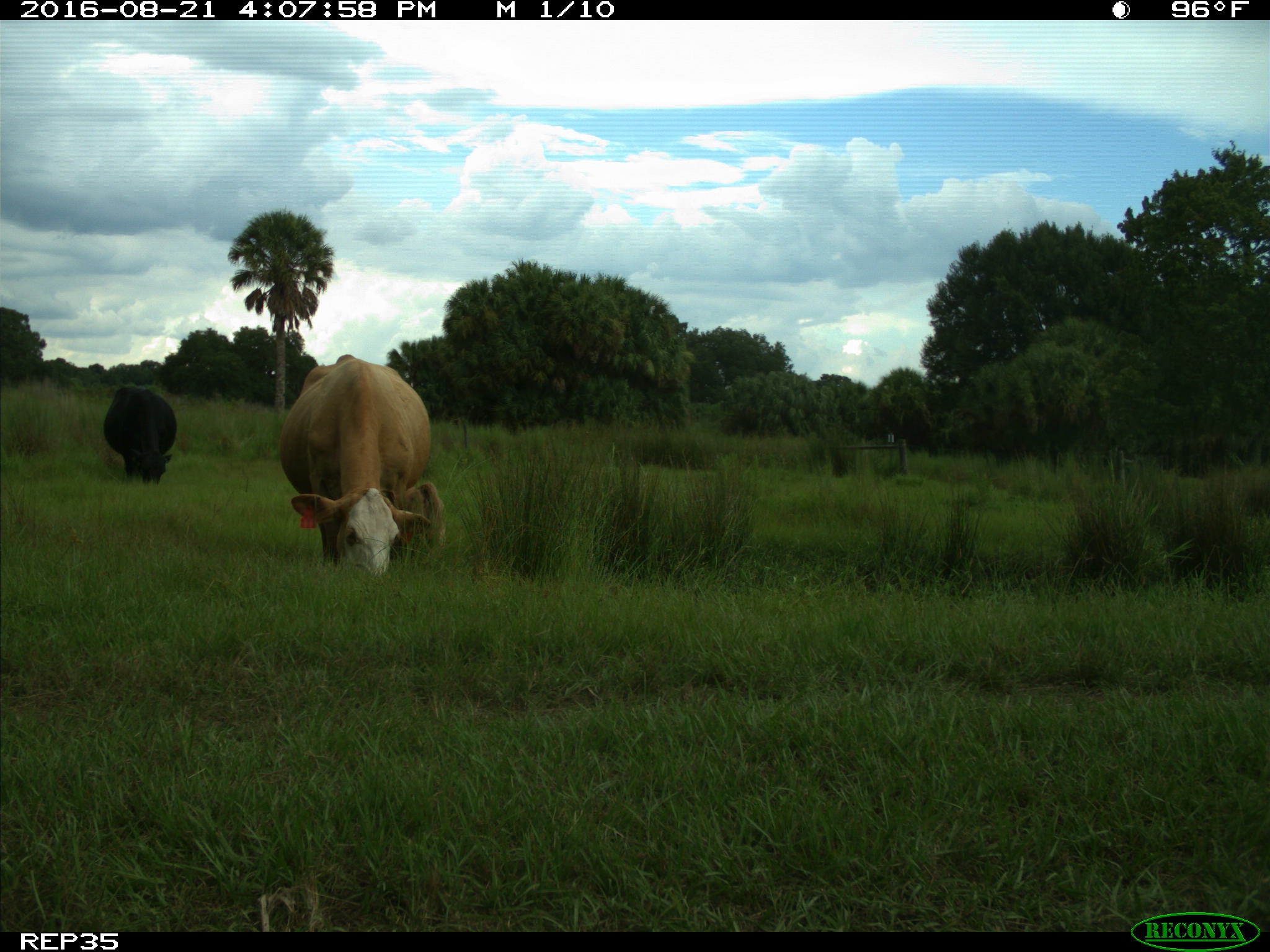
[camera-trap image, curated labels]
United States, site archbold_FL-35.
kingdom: Animalia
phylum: Chordata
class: Mammalia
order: Artiodactyla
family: Bovidae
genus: Bos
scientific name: Bos taurus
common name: domestic cow